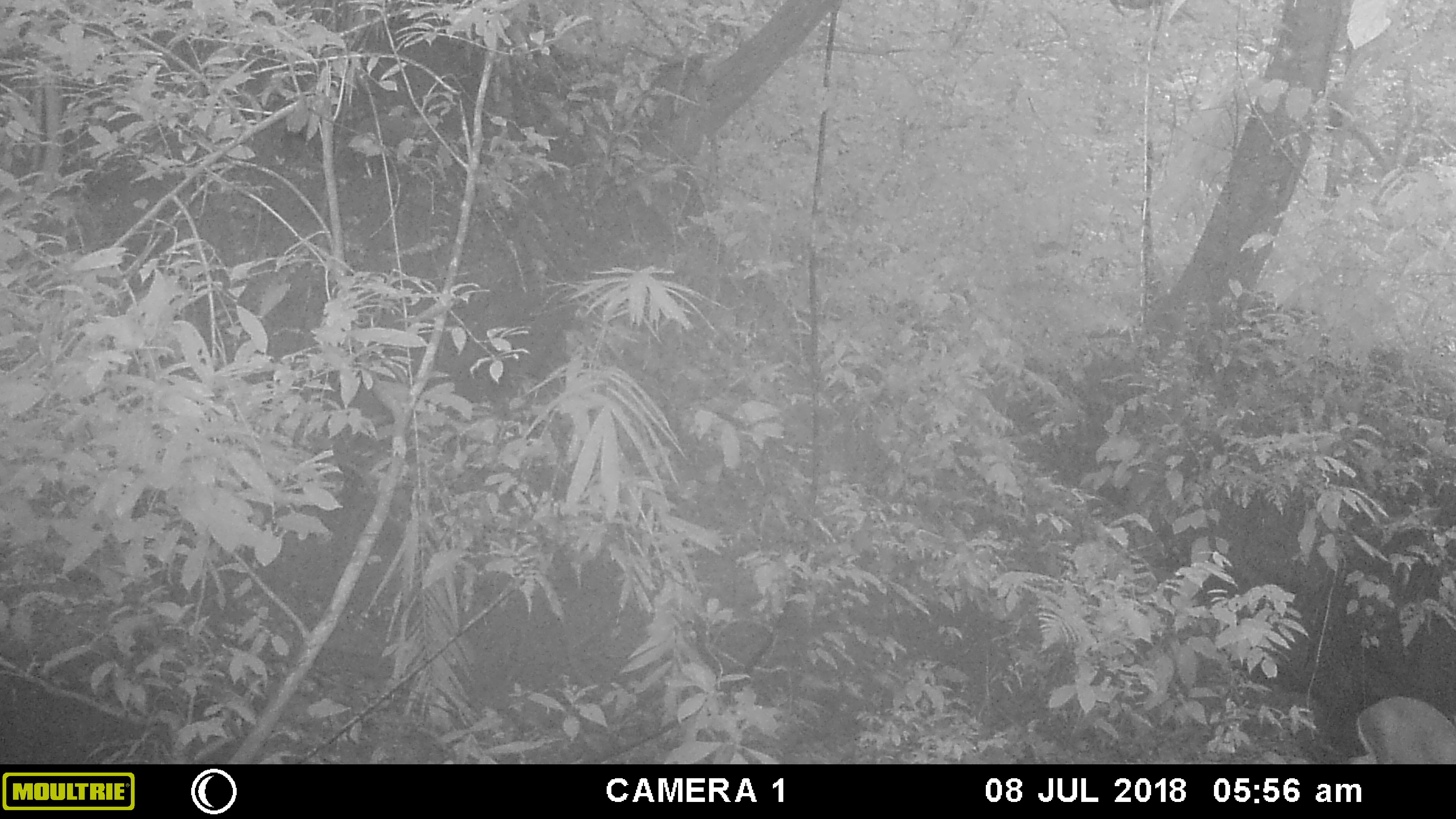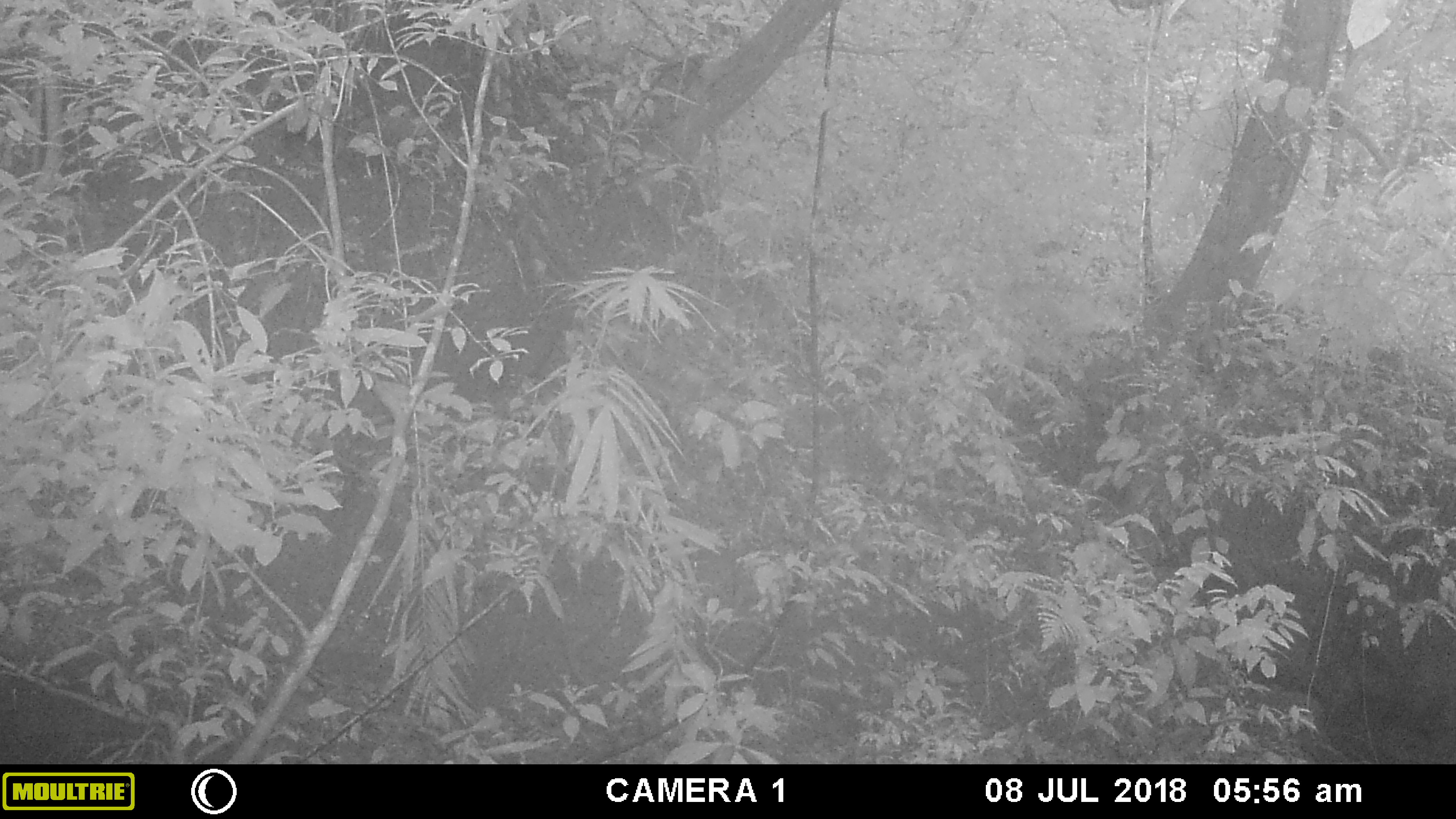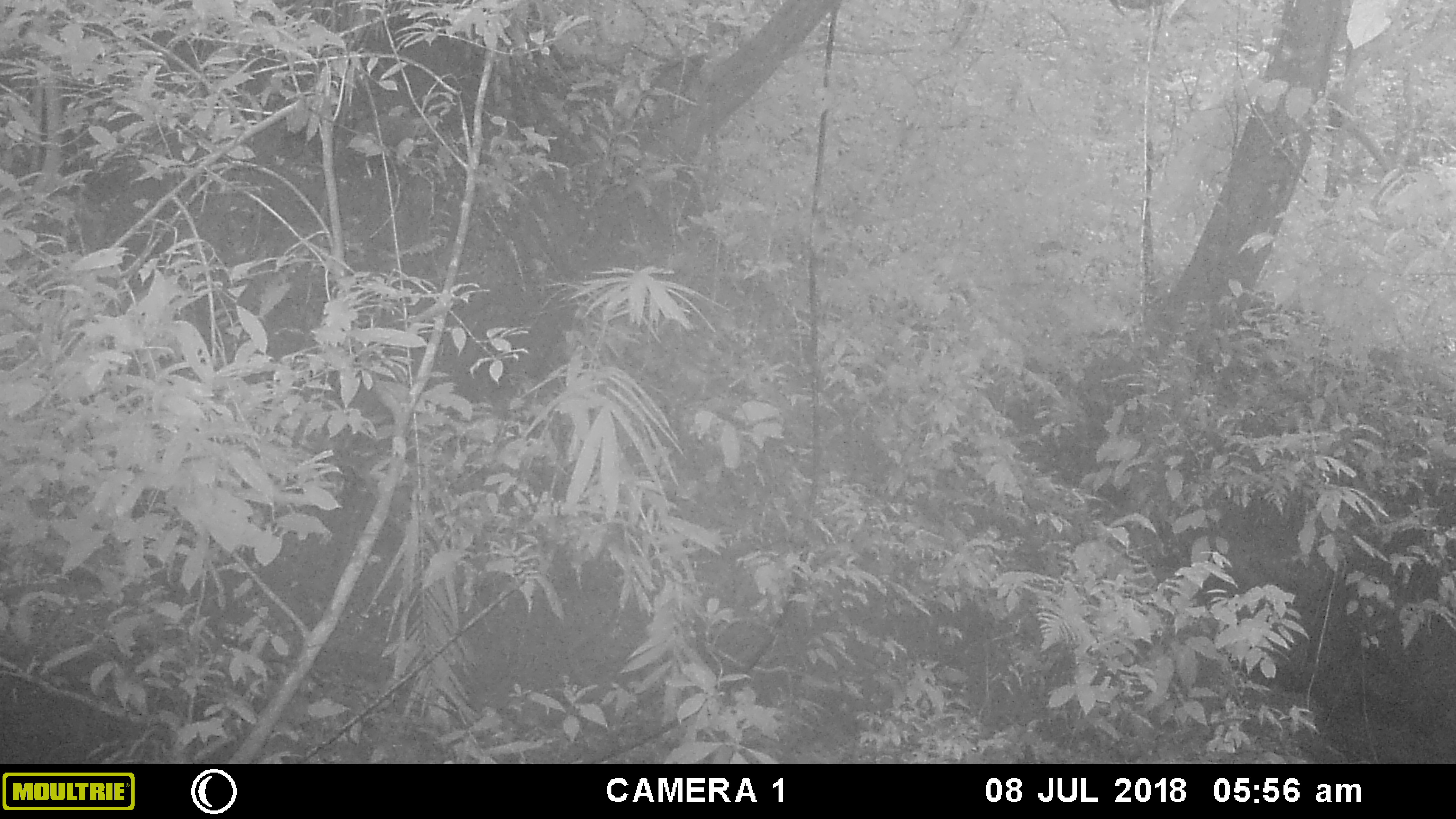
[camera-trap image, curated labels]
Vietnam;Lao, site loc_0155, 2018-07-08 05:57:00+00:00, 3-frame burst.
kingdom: Animalia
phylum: Chordata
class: Mammalia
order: Artiodactyla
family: Cervidae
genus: Muntiacus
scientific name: Muntiacus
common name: muntjacs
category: unidentified muntjac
Unidentified muntjac (muntjacs) (Muntiacus). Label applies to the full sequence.